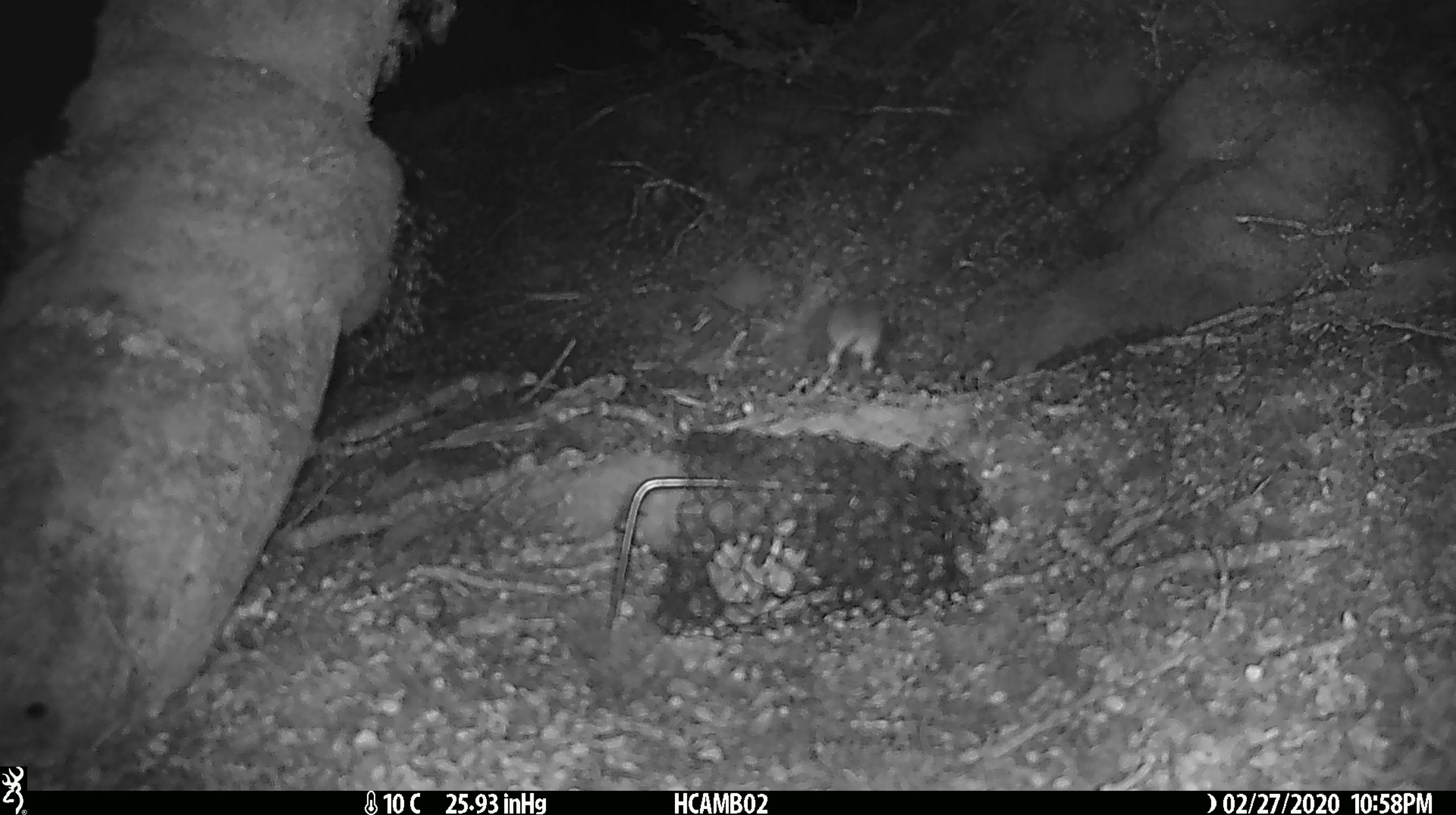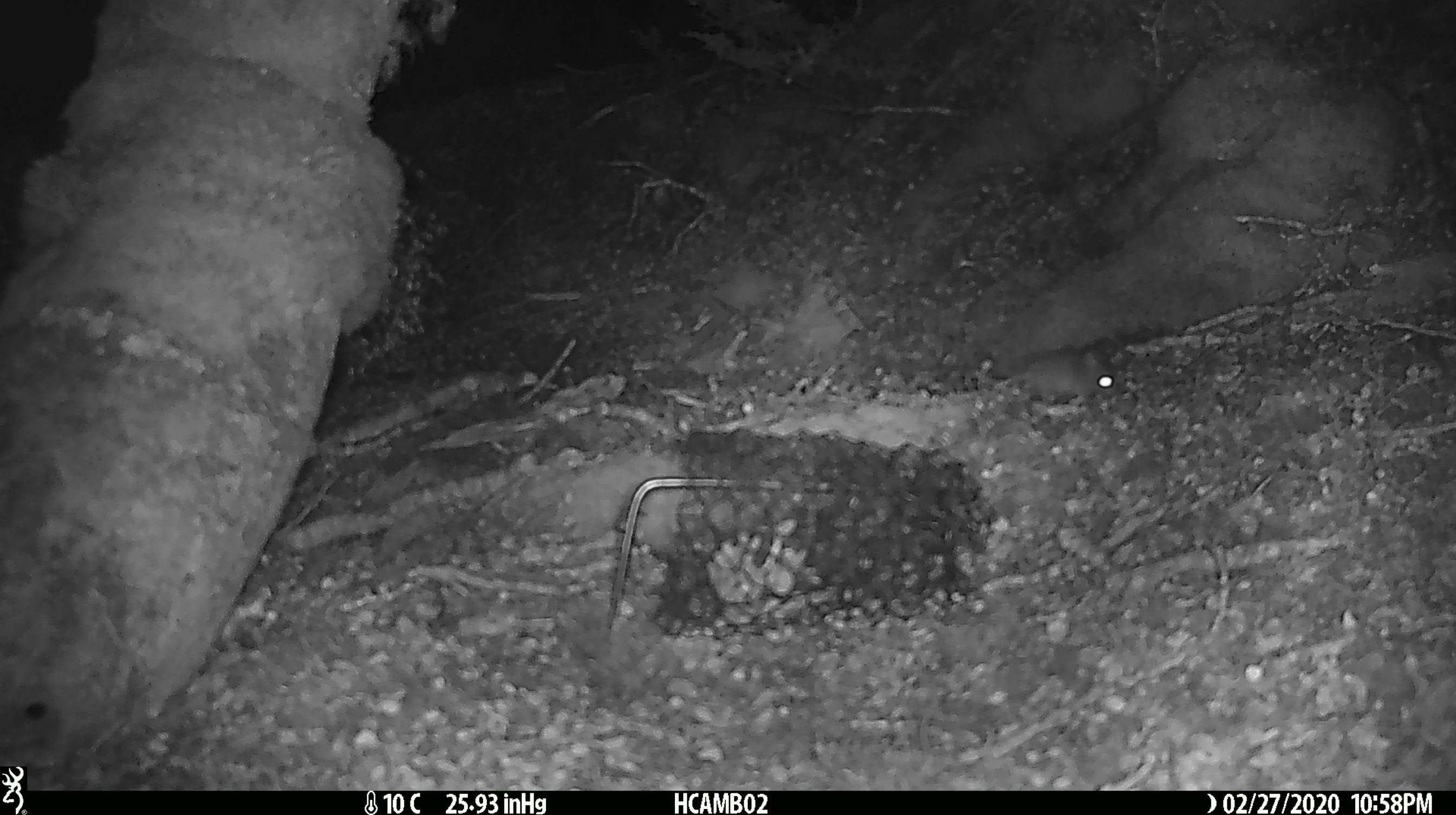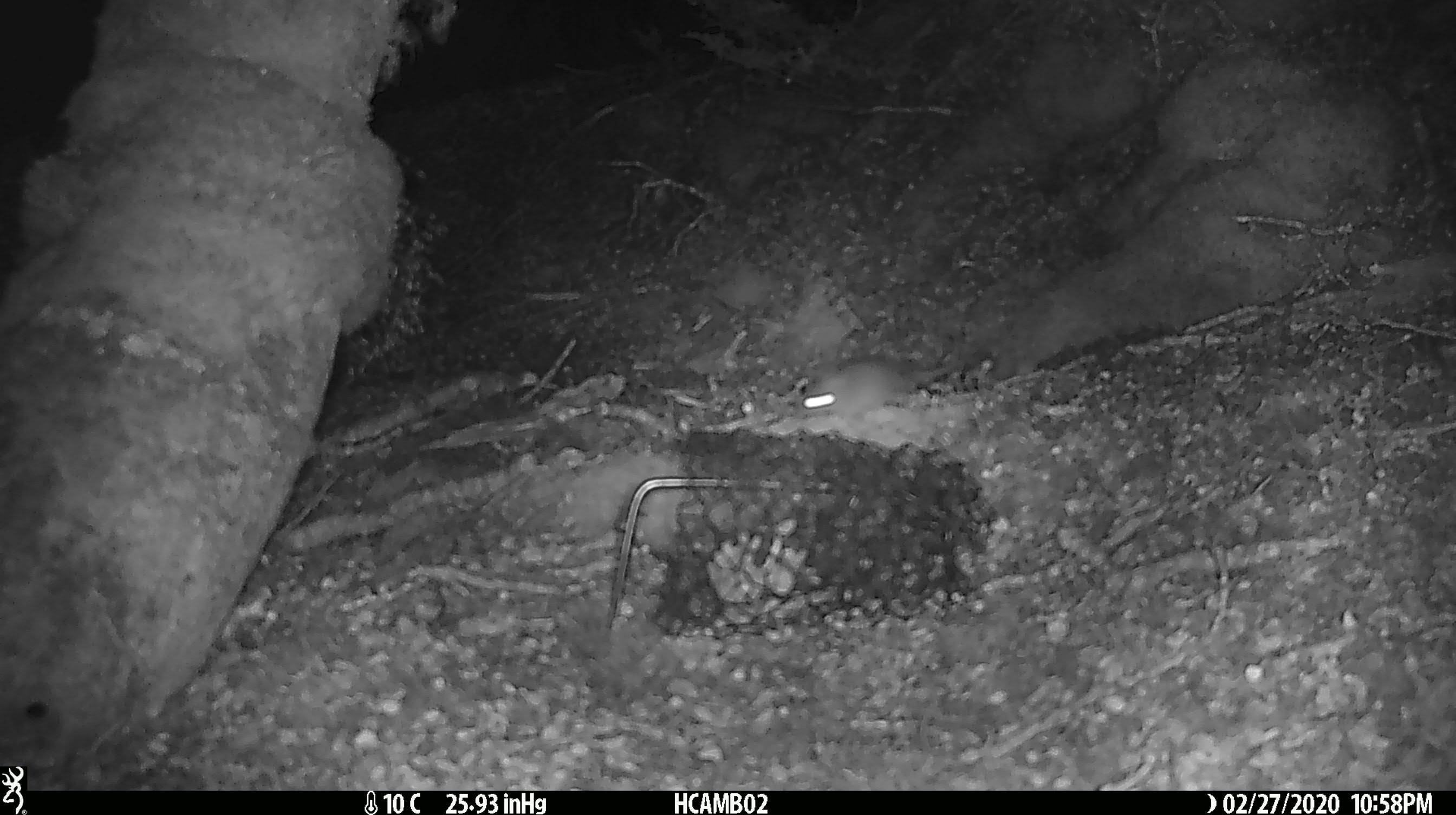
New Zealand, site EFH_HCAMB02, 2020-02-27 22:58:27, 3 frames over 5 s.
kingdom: Animalia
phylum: Chordata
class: Mammalia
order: Rodentia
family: Muridae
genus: Mus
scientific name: Mus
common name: mouse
Mouse (Mus).